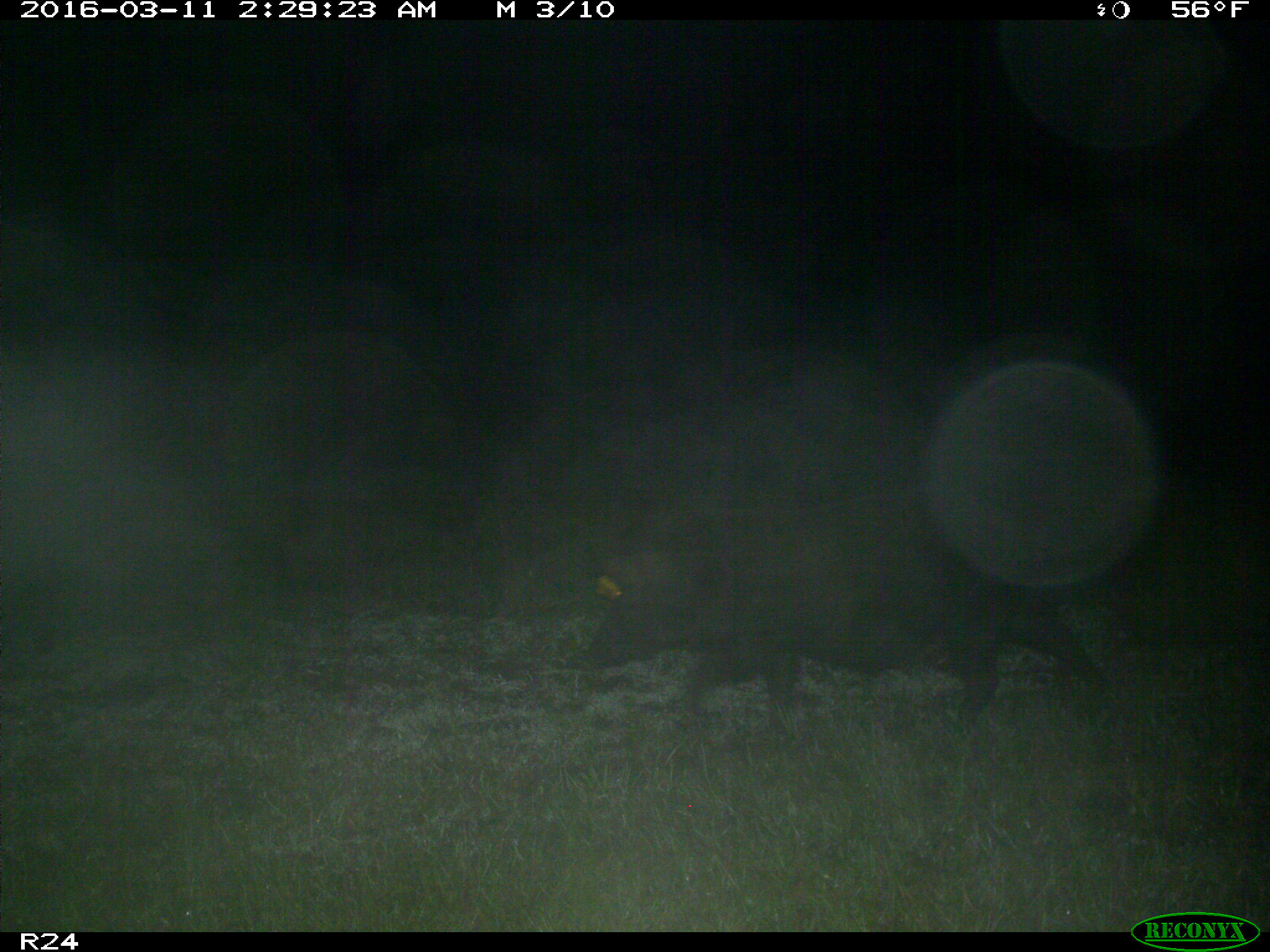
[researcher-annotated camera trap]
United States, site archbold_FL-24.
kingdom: Animalia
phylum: Chordata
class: Mammalia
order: Artiodactyla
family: Suidae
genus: Sus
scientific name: Sus scrofa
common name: wild boar